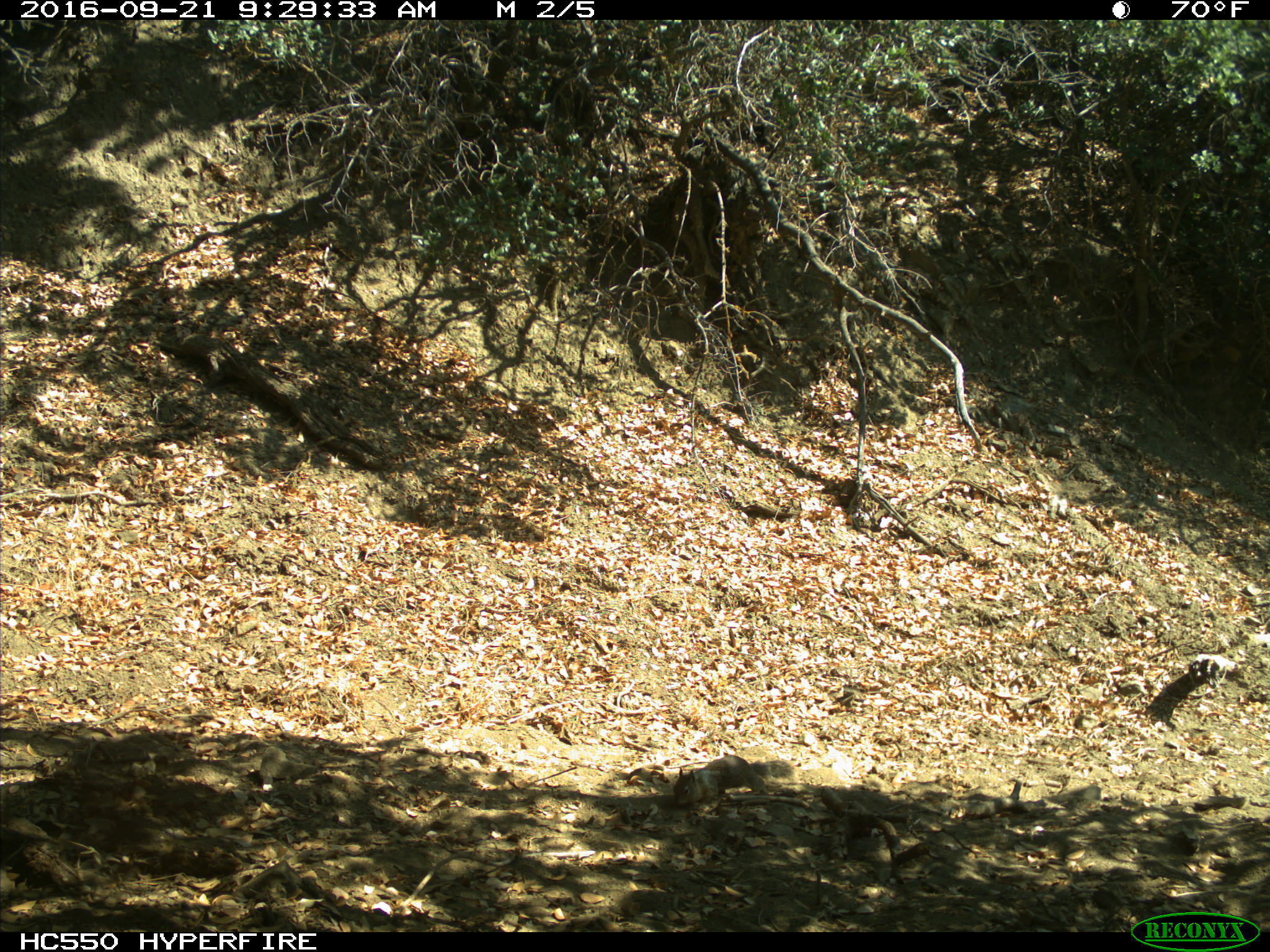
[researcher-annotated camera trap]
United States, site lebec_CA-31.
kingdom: Animalia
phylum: Chordata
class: Mammalia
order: Rodentia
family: Sciuridae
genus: Otospermophilus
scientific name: Otospermophilus beecheyi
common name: california ground squirrel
Otospermophilus beecheyi (california ground squirrel).